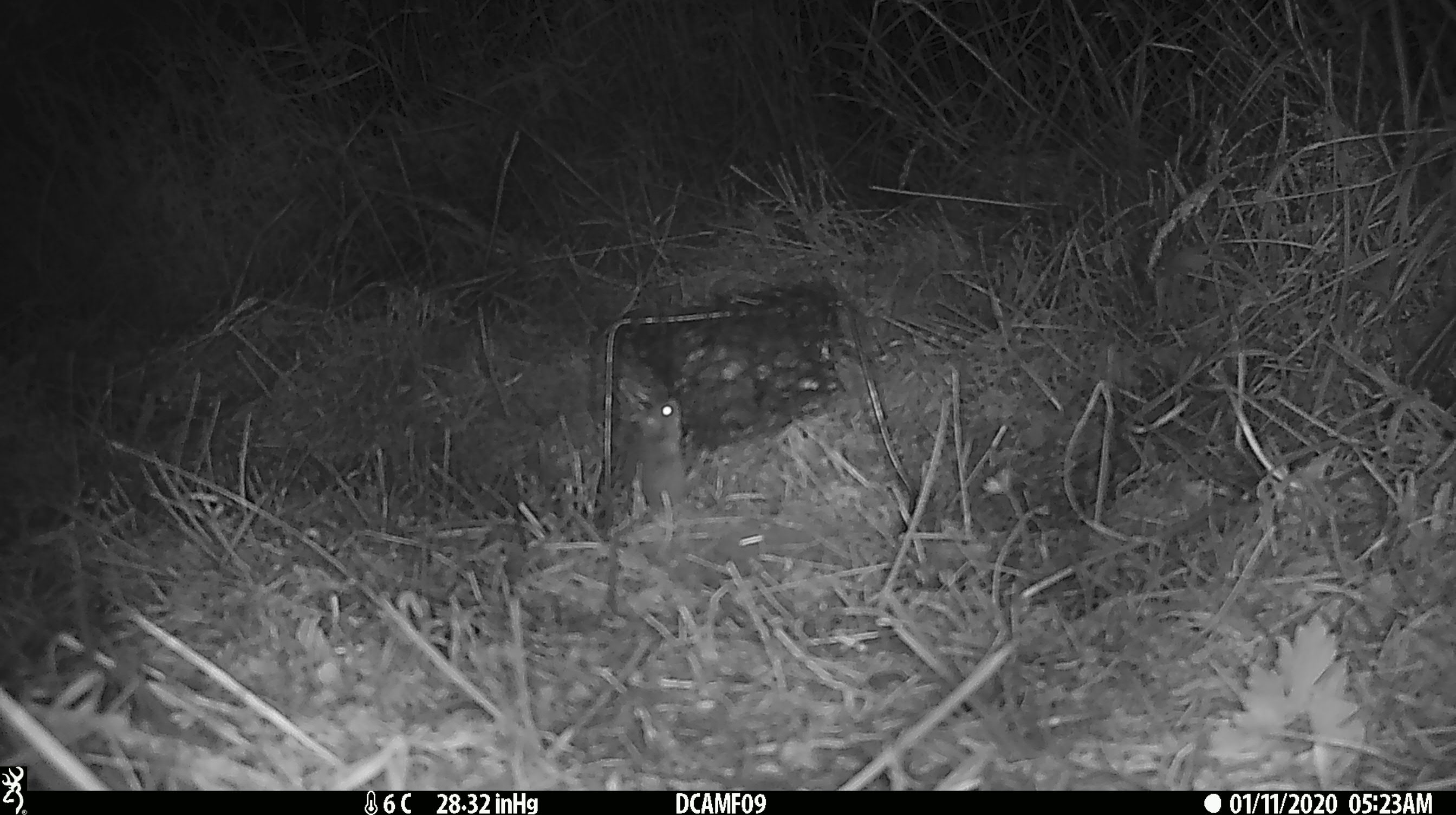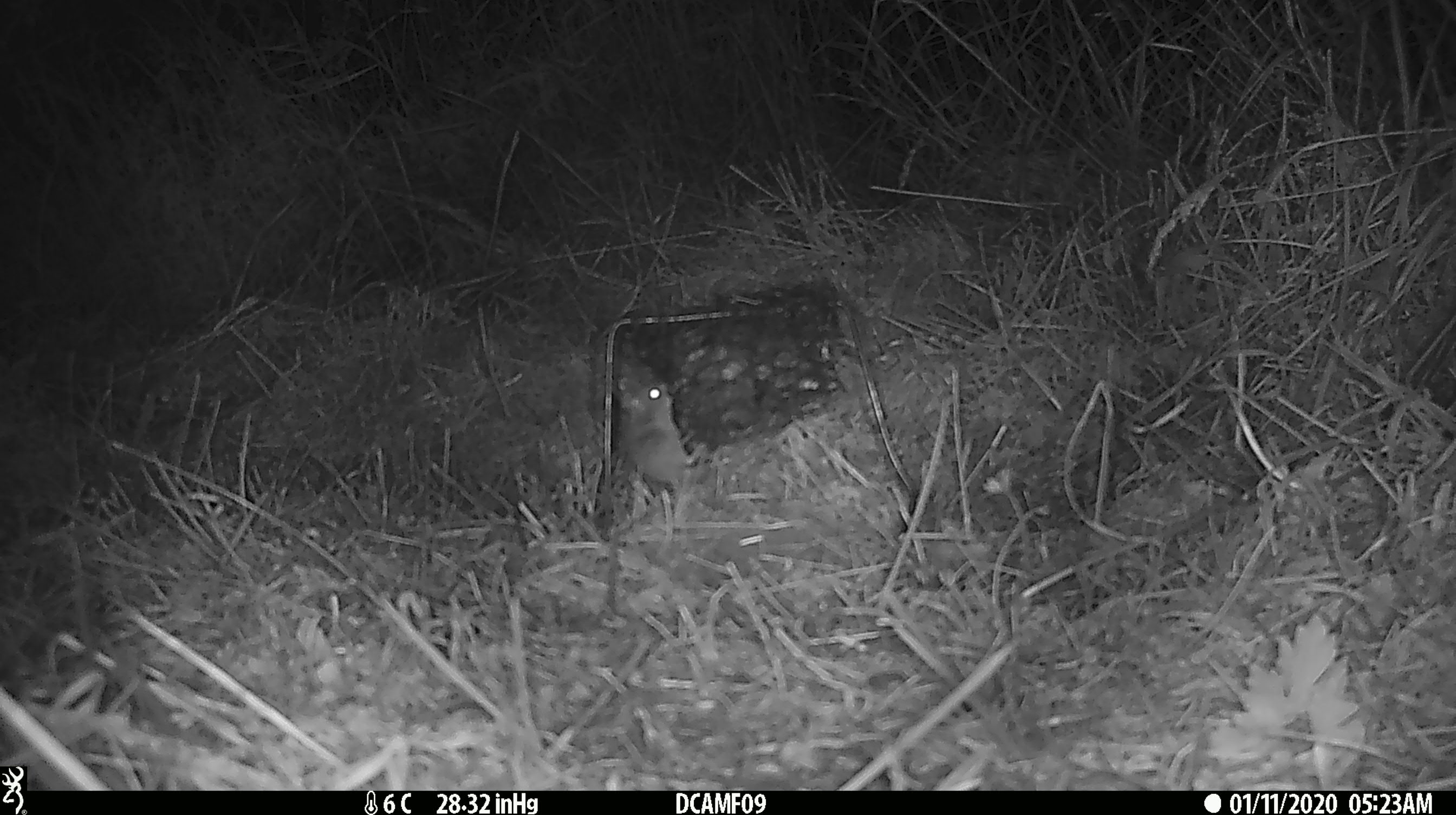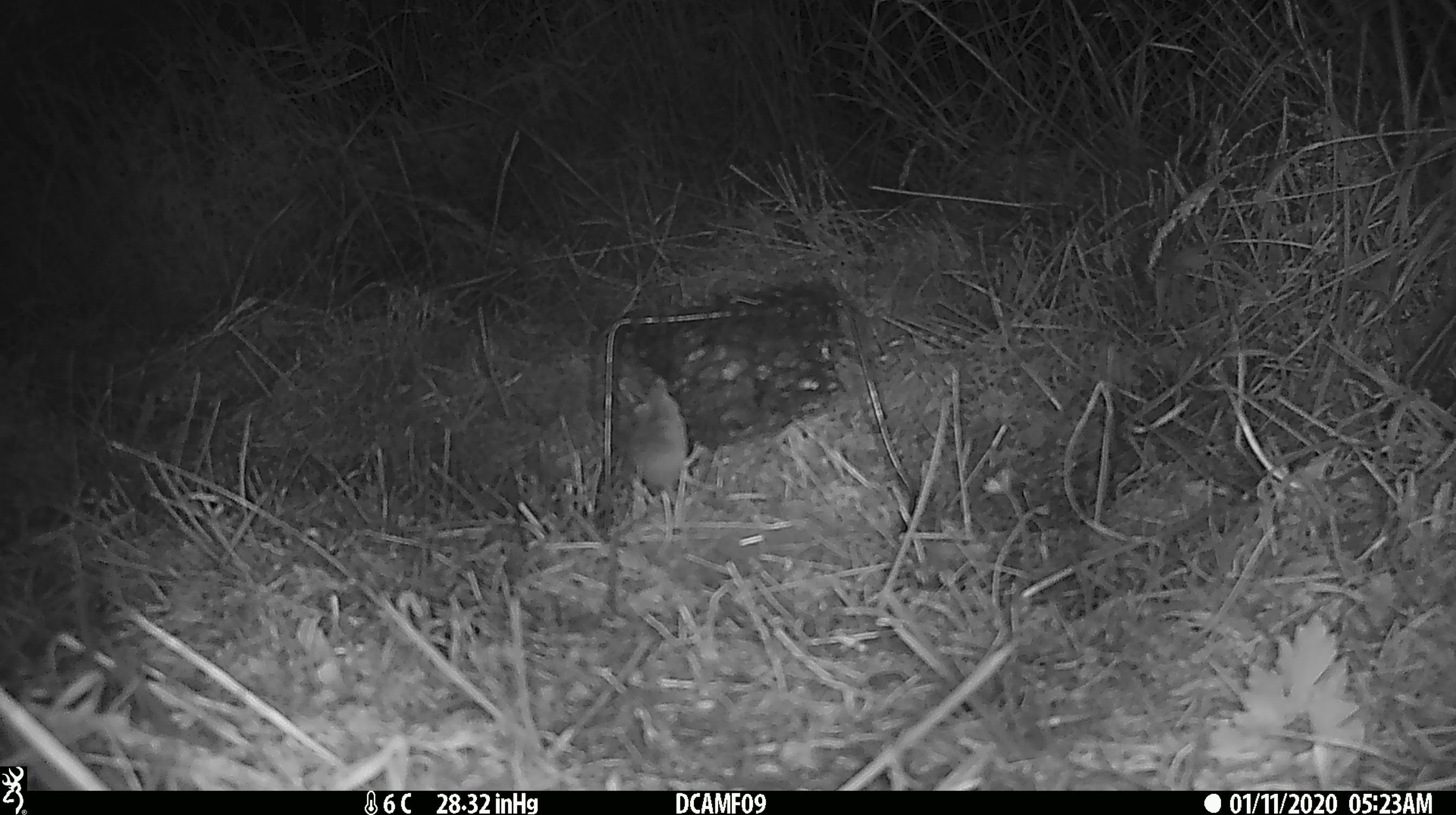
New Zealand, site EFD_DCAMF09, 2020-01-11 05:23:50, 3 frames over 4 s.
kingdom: Animalia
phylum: Chordata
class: Mammalia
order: Rodentia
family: Muridae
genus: Mus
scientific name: Mus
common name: mouse